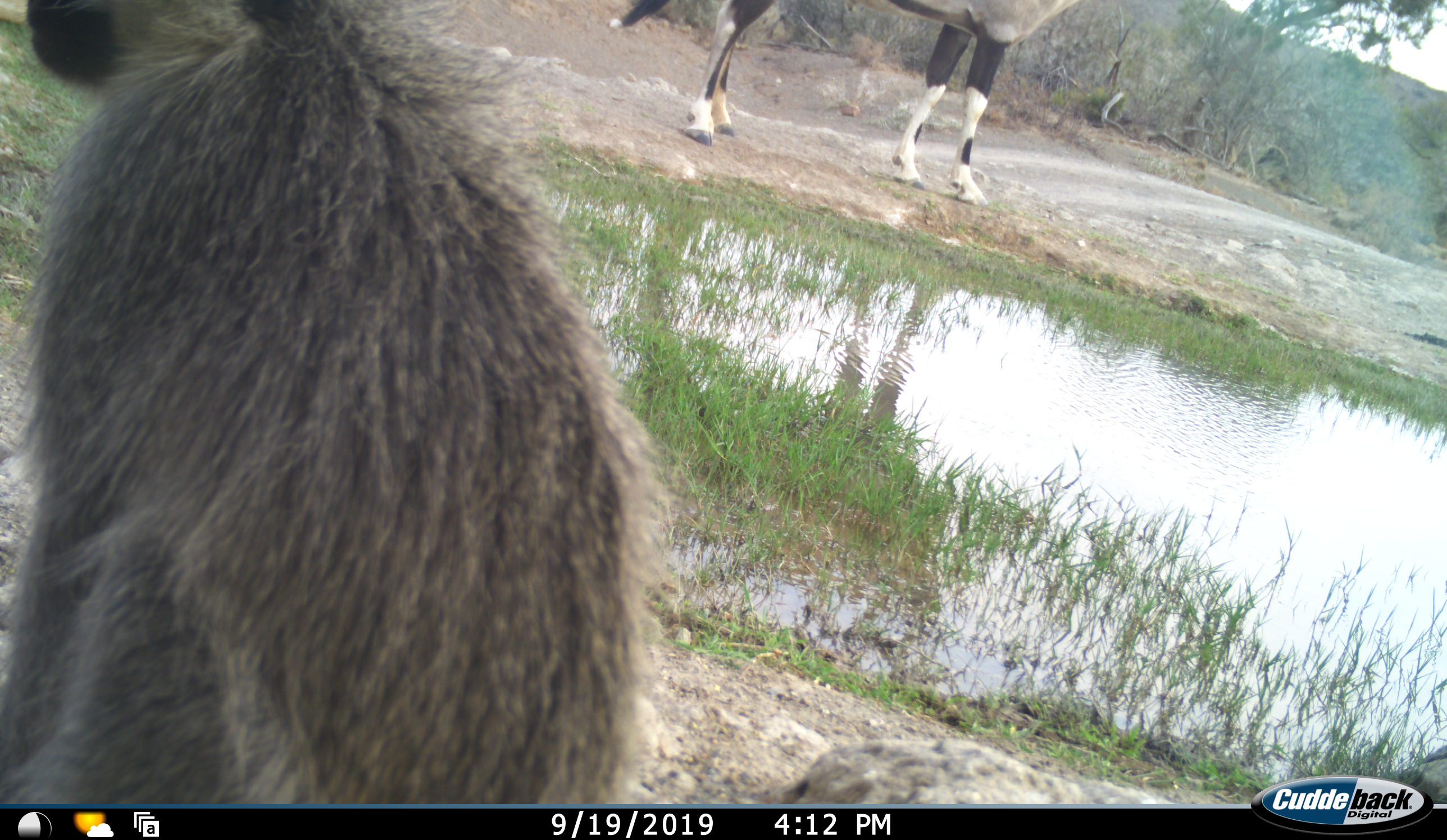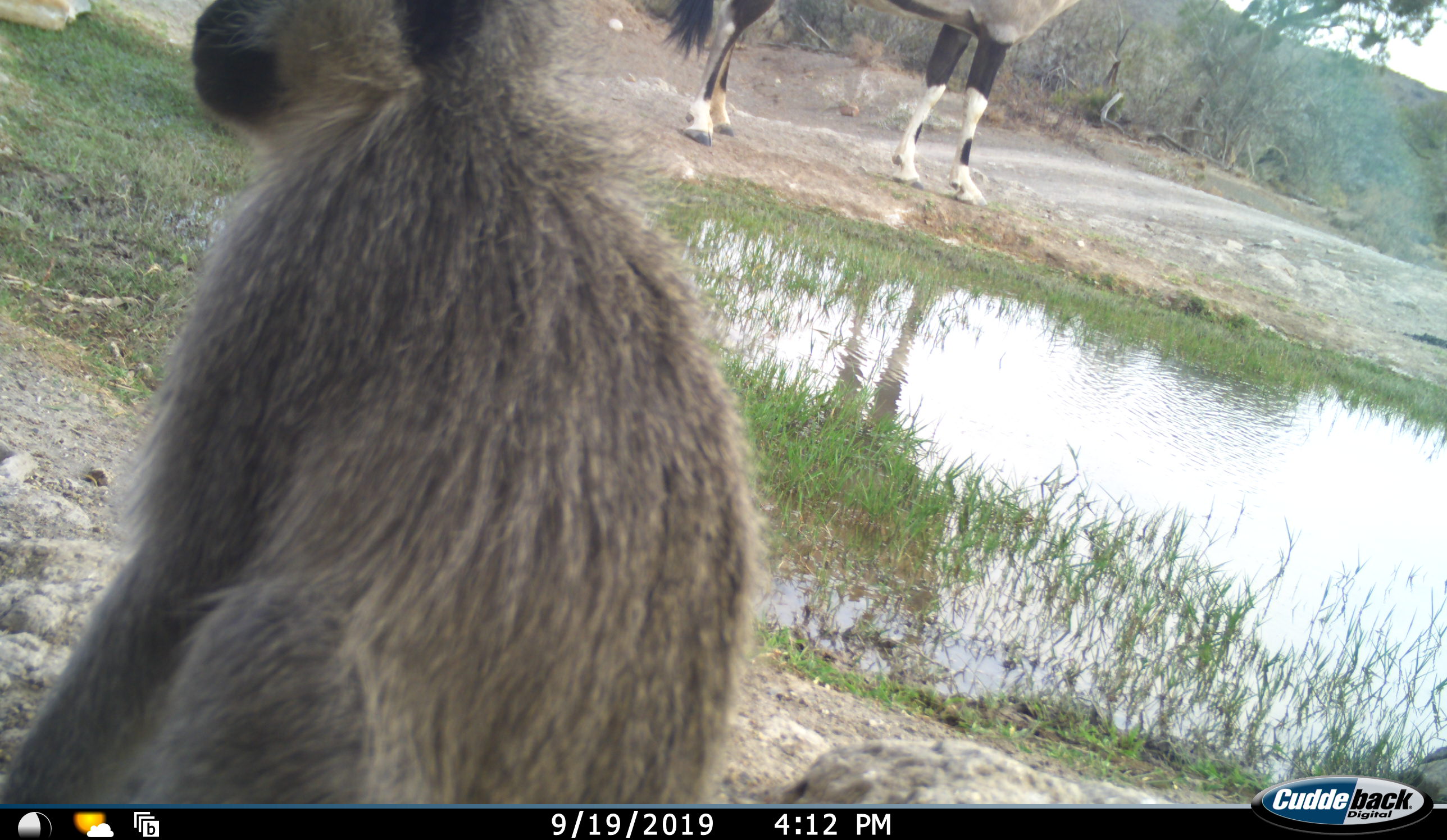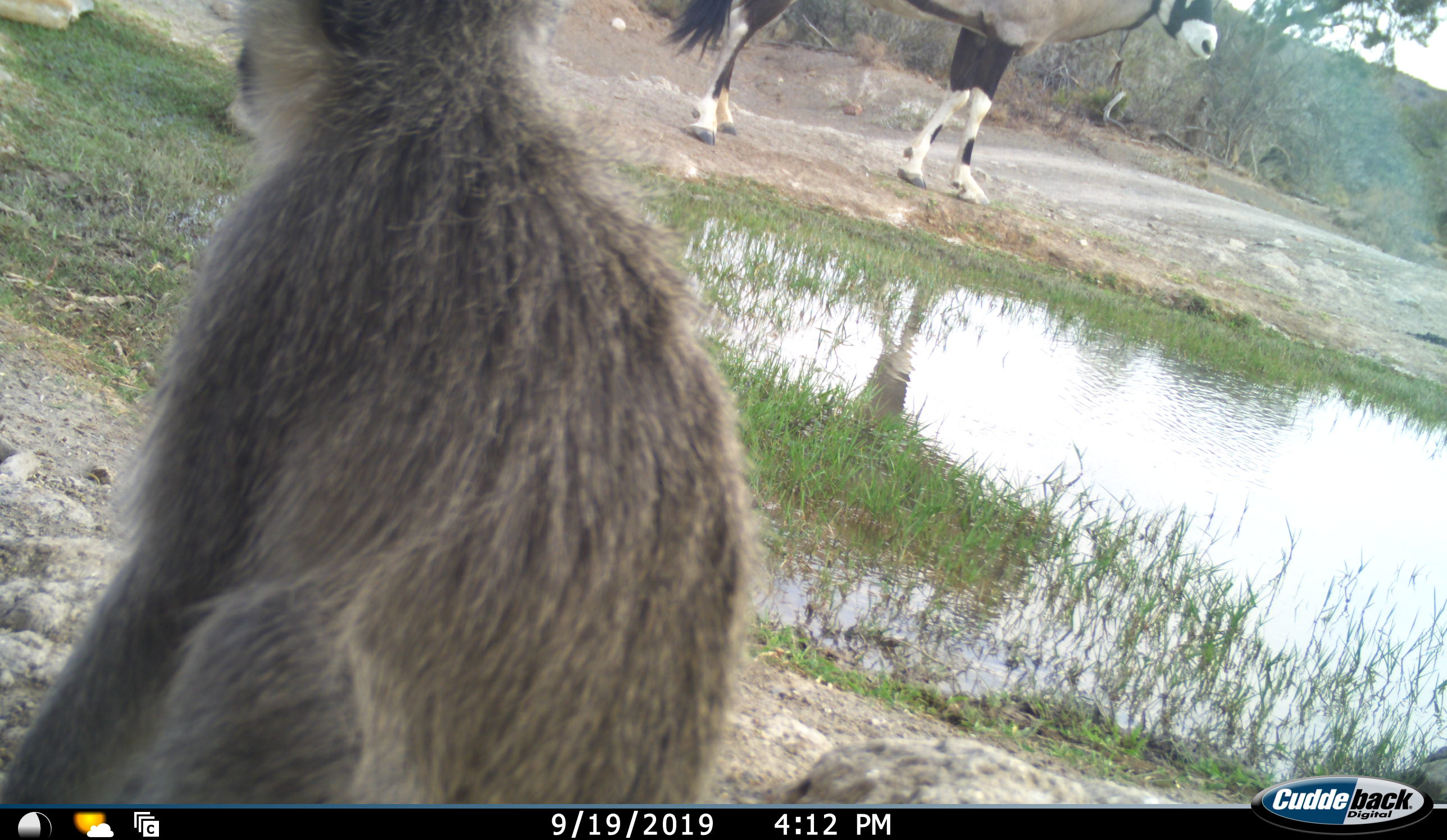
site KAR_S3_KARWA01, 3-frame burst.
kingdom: Animalia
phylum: Chordata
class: Mammalia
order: Artiodactyla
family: Bovidae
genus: Oryx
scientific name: Oryx gazella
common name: gemsbok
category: oryx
Oryx (gemsbok) (Oryx gazella), count 1. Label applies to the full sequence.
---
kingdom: Animalia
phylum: Chordata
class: Mammalia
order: Primates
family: Cercopithecidae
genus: Chlorocebus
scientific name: Chlorocebus pygerythrus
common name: vervet monkey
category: monkeyvervet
Monkeyvervet (vervet monkey) (Chlorocebus pygerythrus), count 1. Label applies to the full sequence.